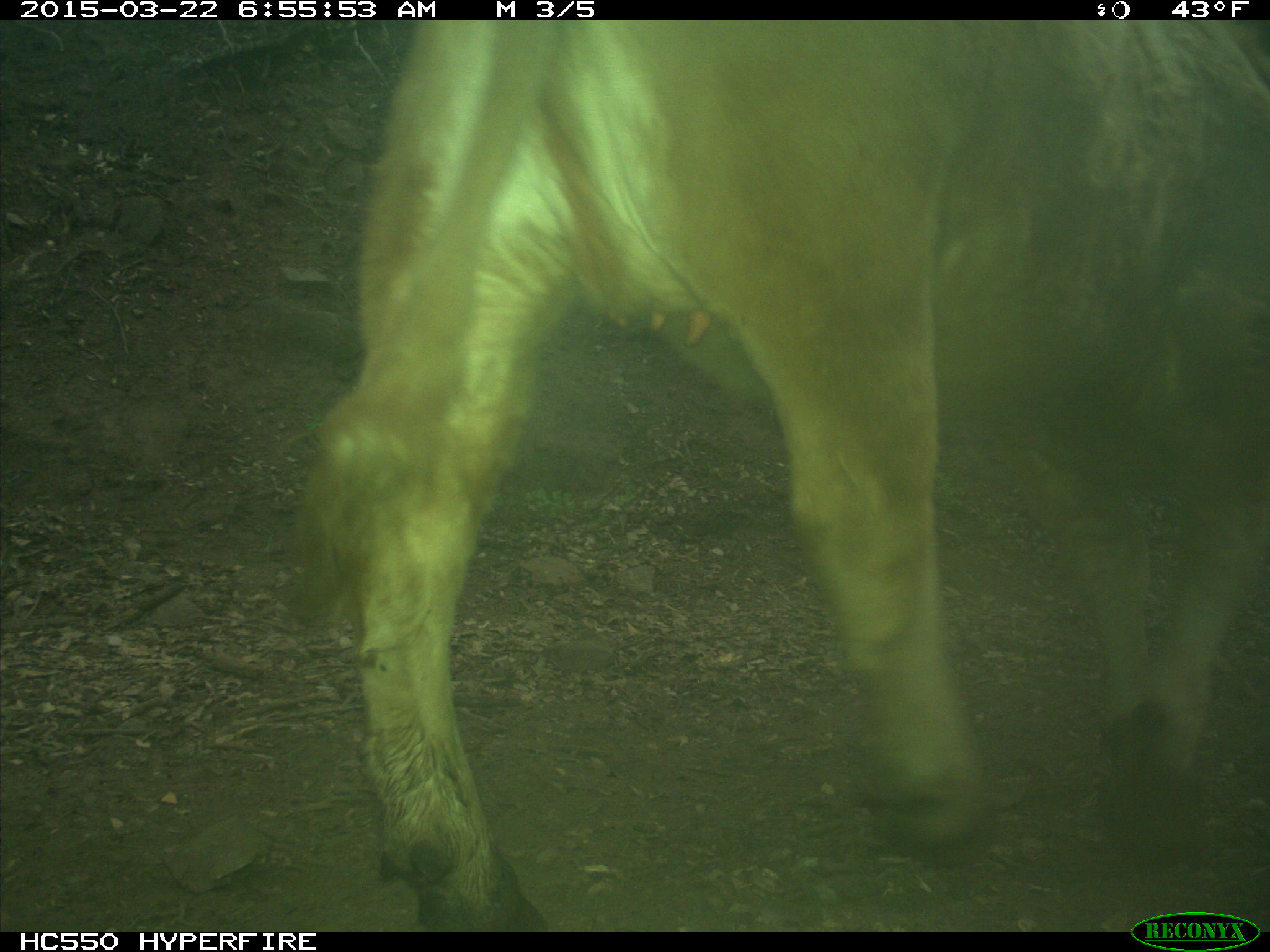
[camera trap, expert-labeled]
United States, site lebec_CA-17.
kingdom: Animalia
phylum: Chordata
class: Mammalia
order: Artiodactyla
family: Bovidae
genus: Bos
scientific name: Bos taurus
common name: domestic cow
Bos taurus (domestic cow).